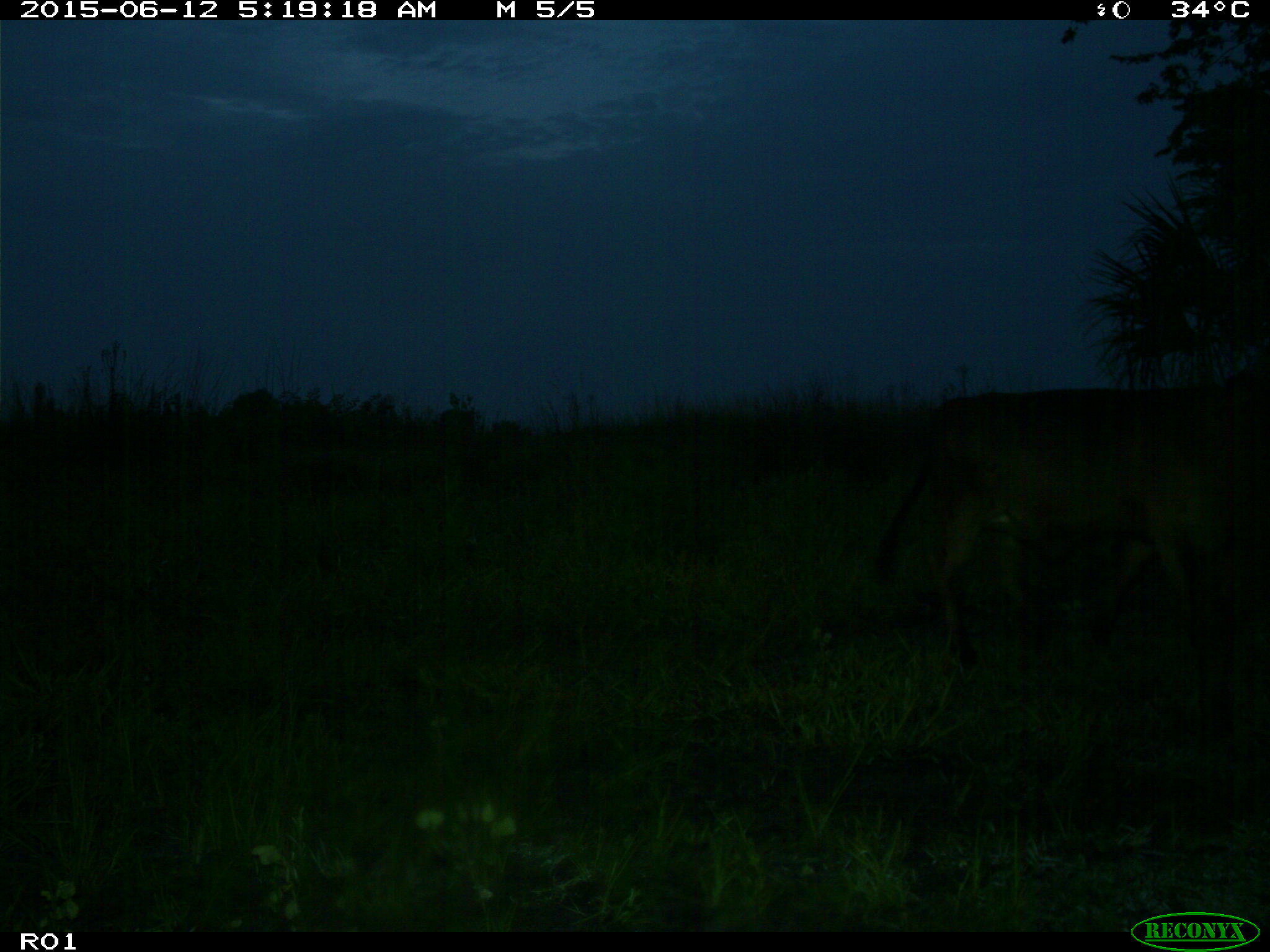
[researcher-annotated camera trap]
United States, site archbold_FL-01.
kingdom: Animalia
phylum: Chordata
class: Mammalia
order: Artiodactyla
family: Bovidae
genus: Bos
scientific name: Bos taurus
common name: domestic cow